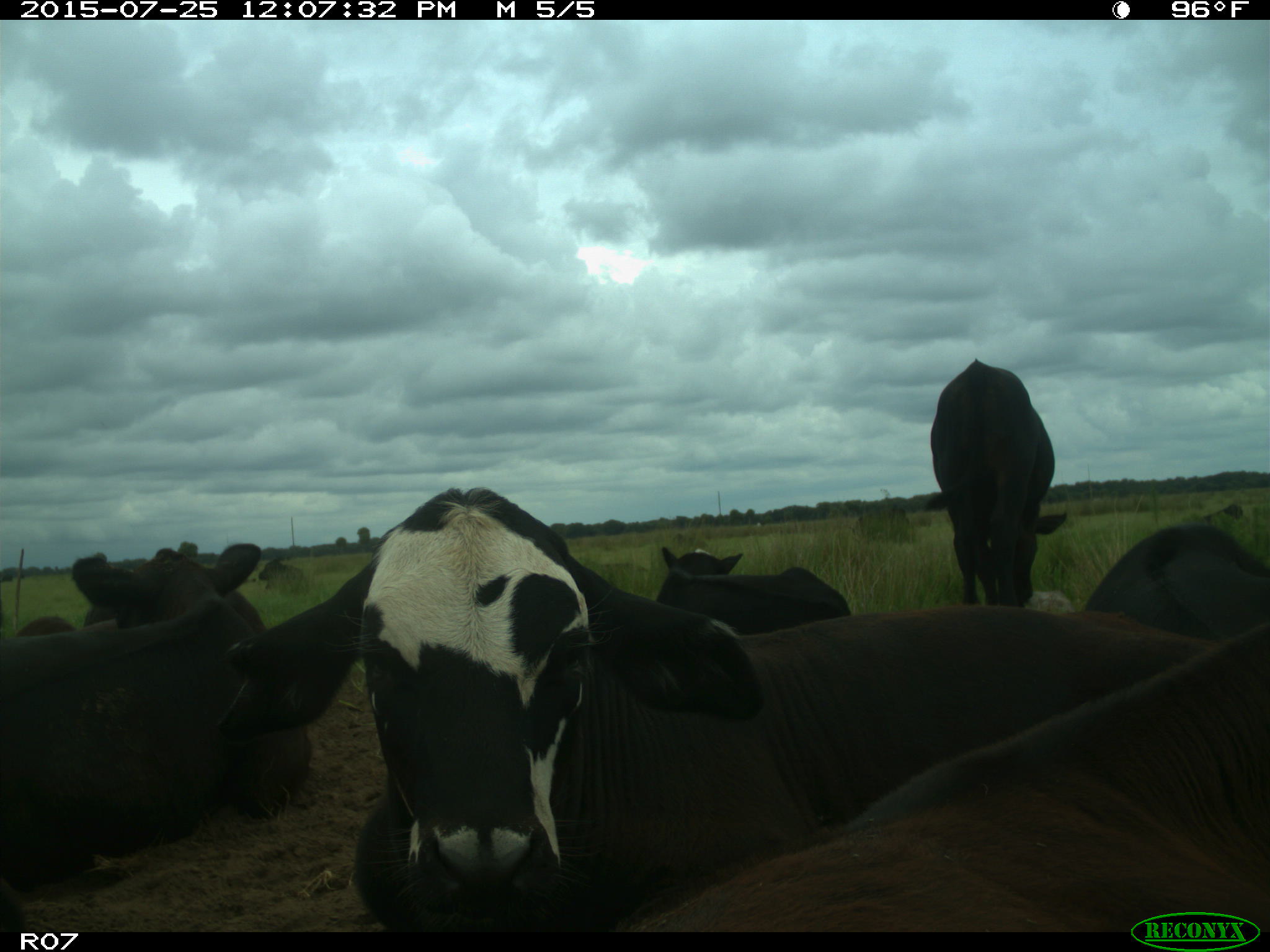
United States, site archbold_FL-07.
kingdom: Animalia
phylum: Chordata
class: Mammalia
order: Artiodactyla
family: Bovidae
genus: Bos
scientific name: Bos taurus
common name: domestic cow